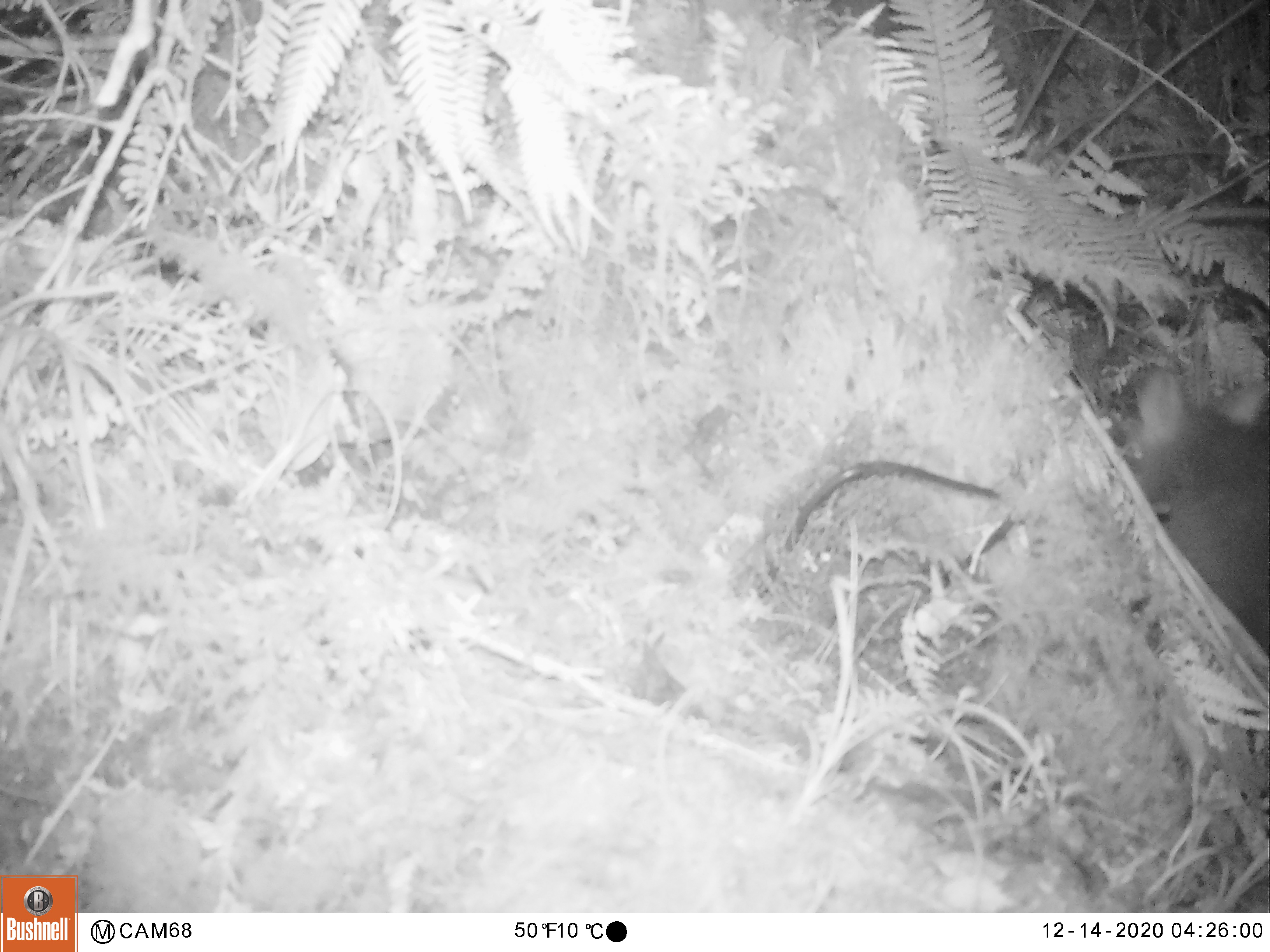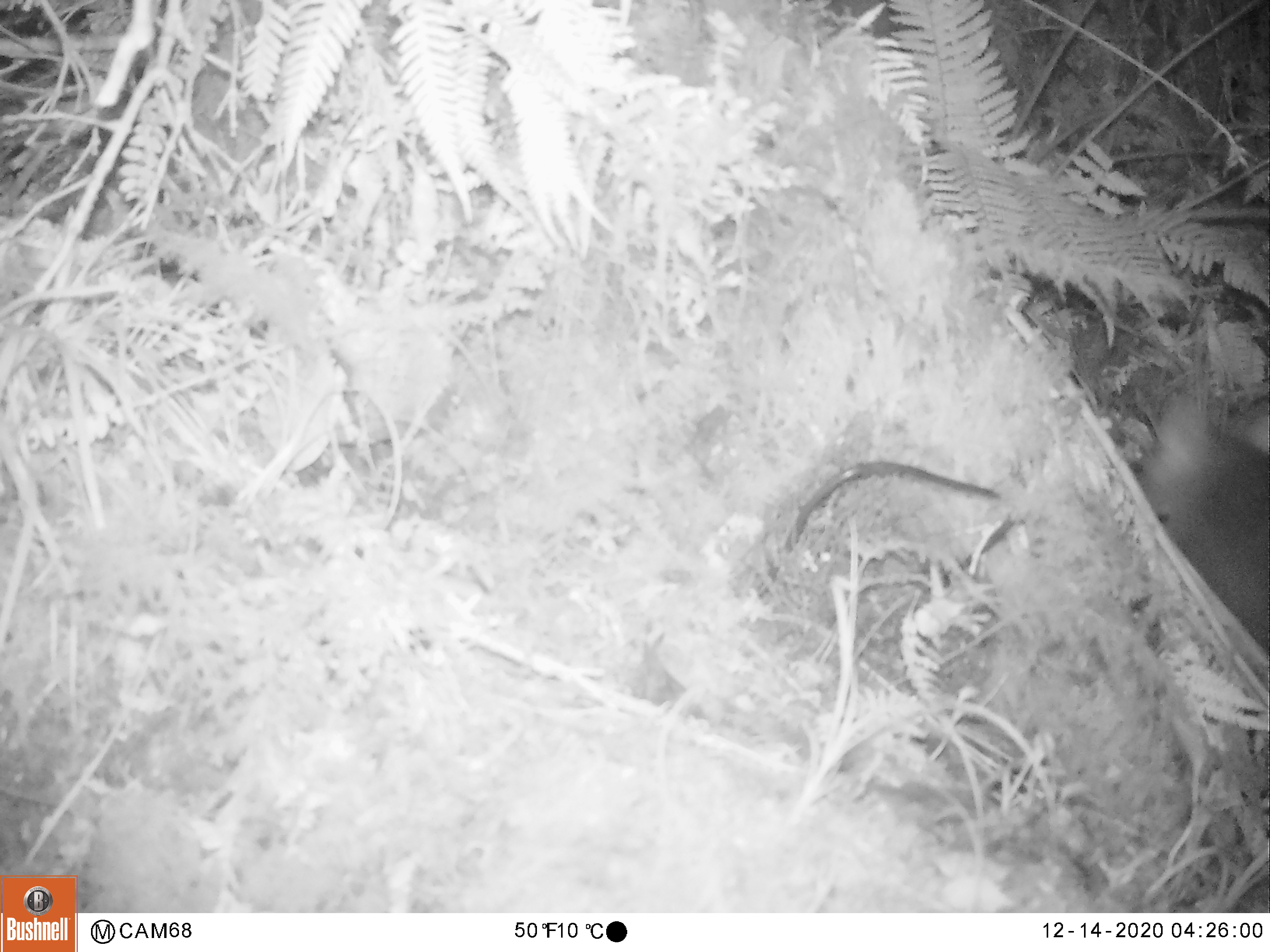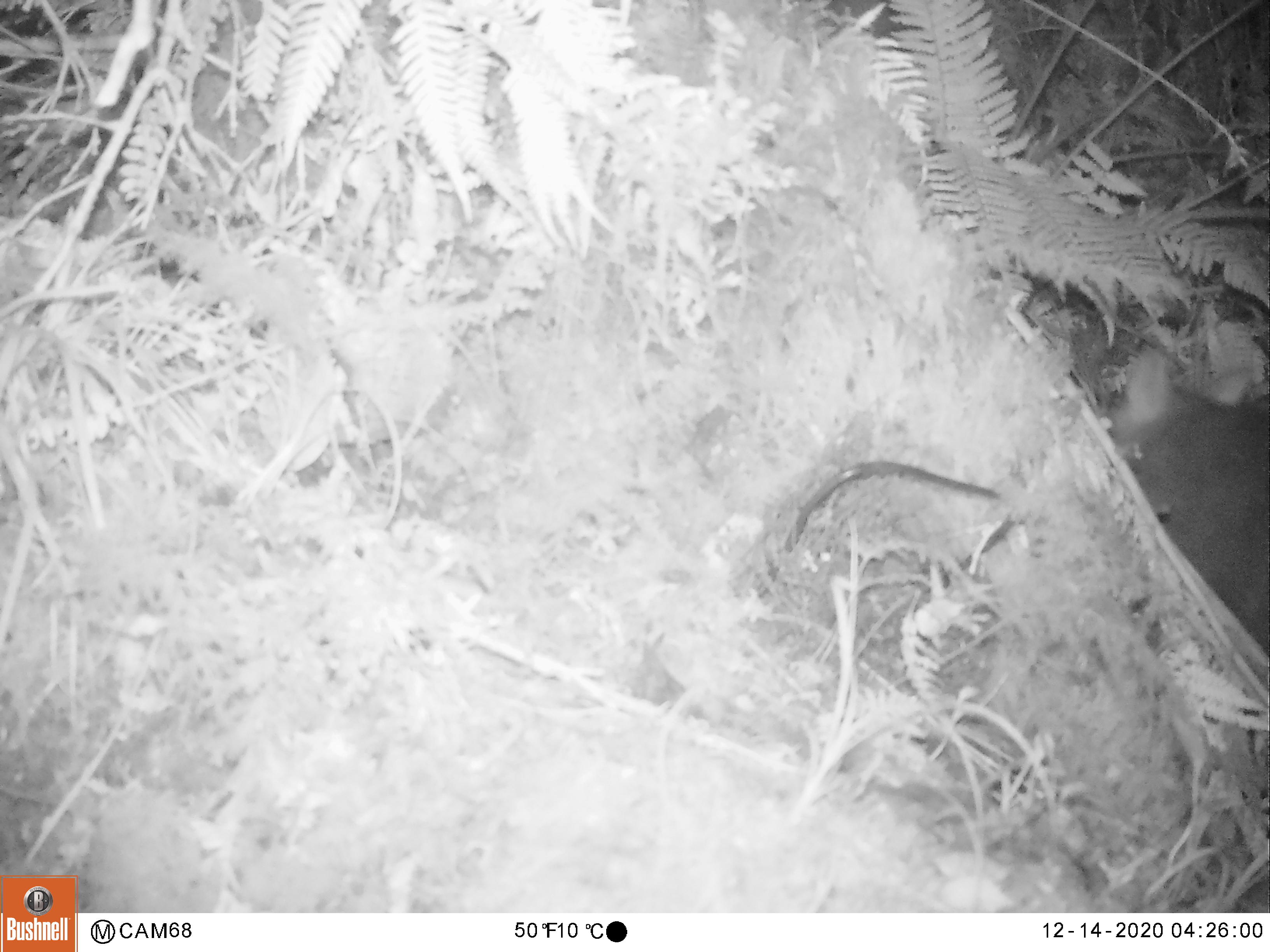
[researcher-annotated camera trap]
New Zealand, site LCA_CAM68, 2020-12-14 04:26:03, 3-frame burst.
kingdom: Animalia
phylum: Chordata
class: Mammalia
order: Diprotodontia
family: Phalangeridae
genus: Trichosurus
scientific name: Trichosurus vulpecula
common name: common brushtail possum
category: possum